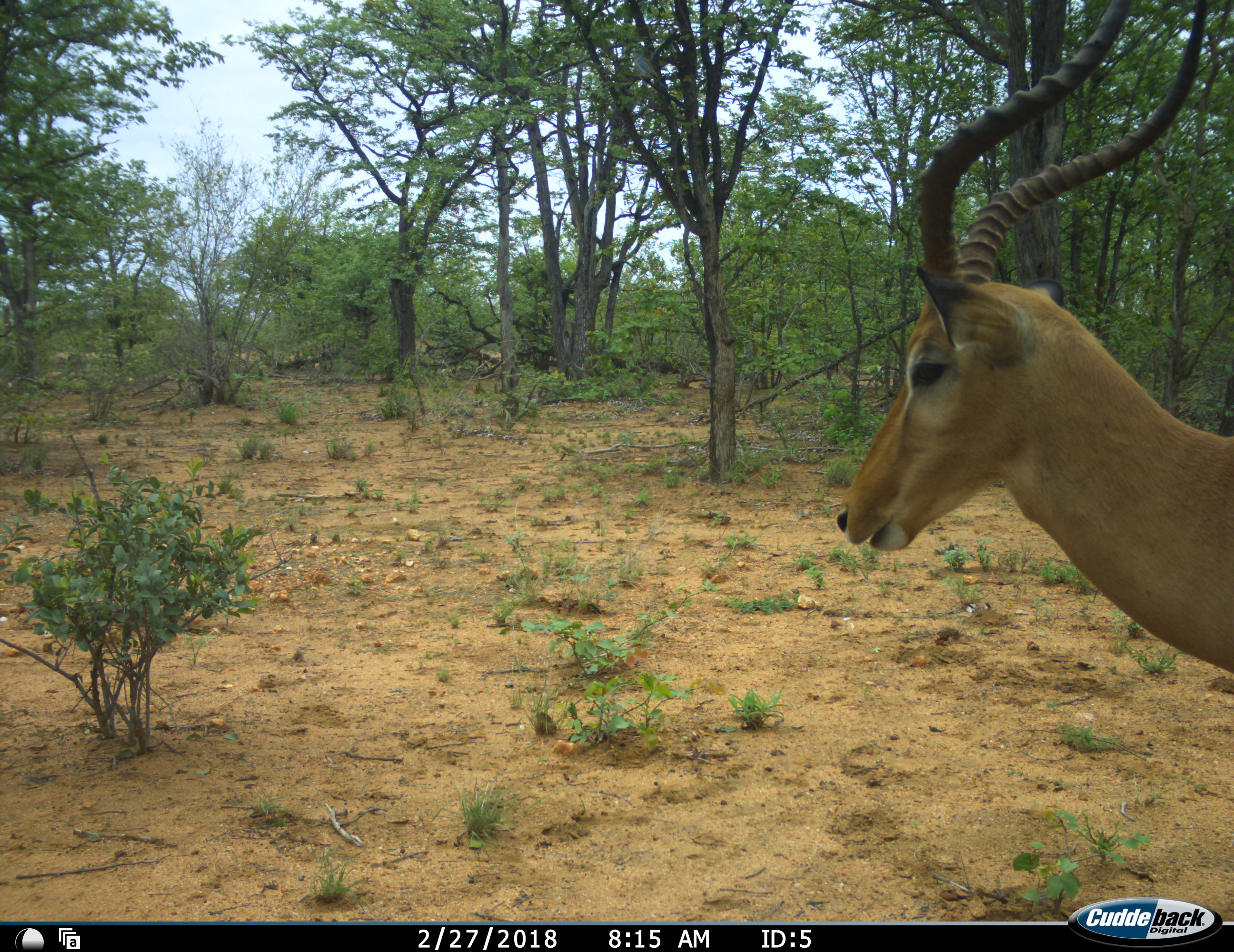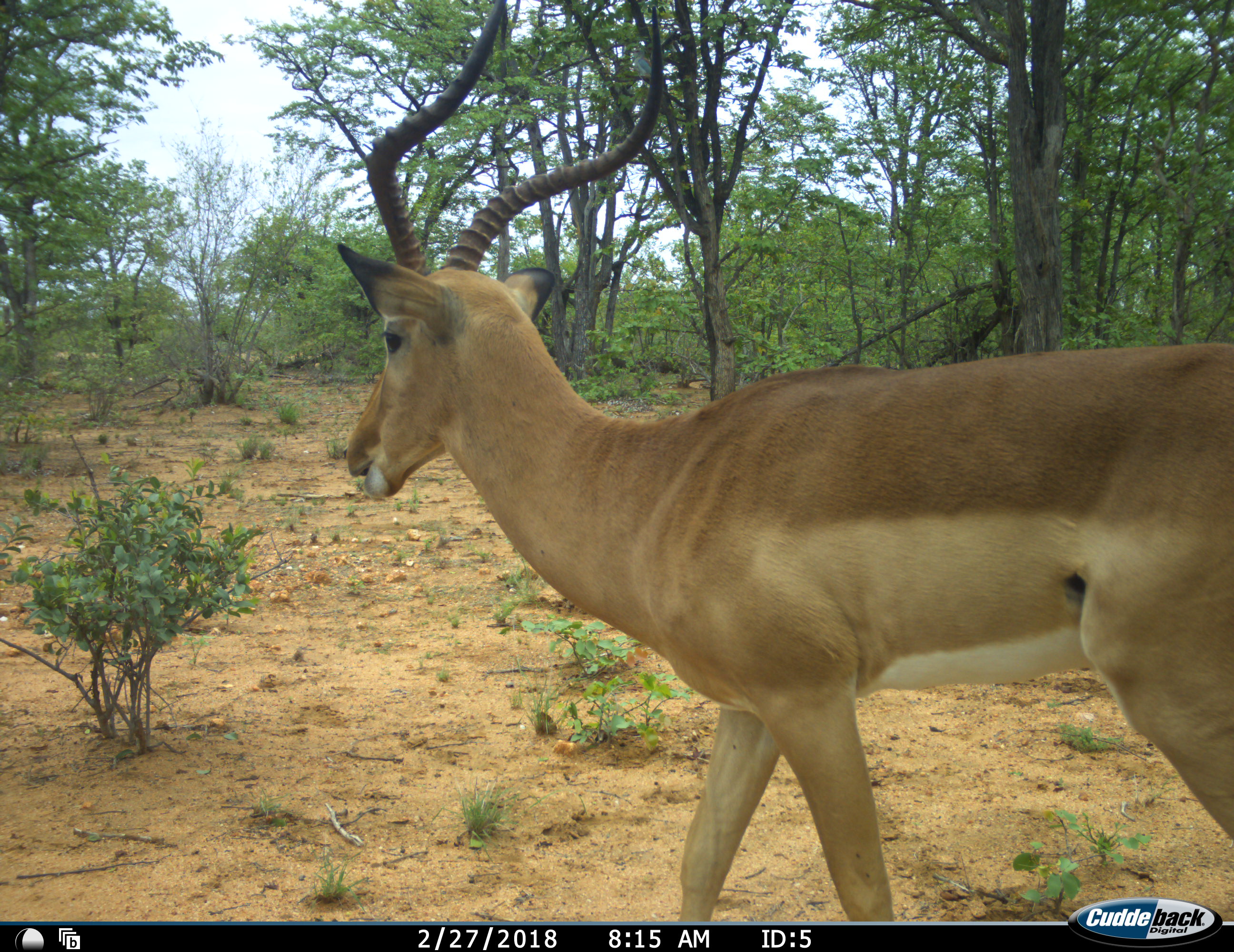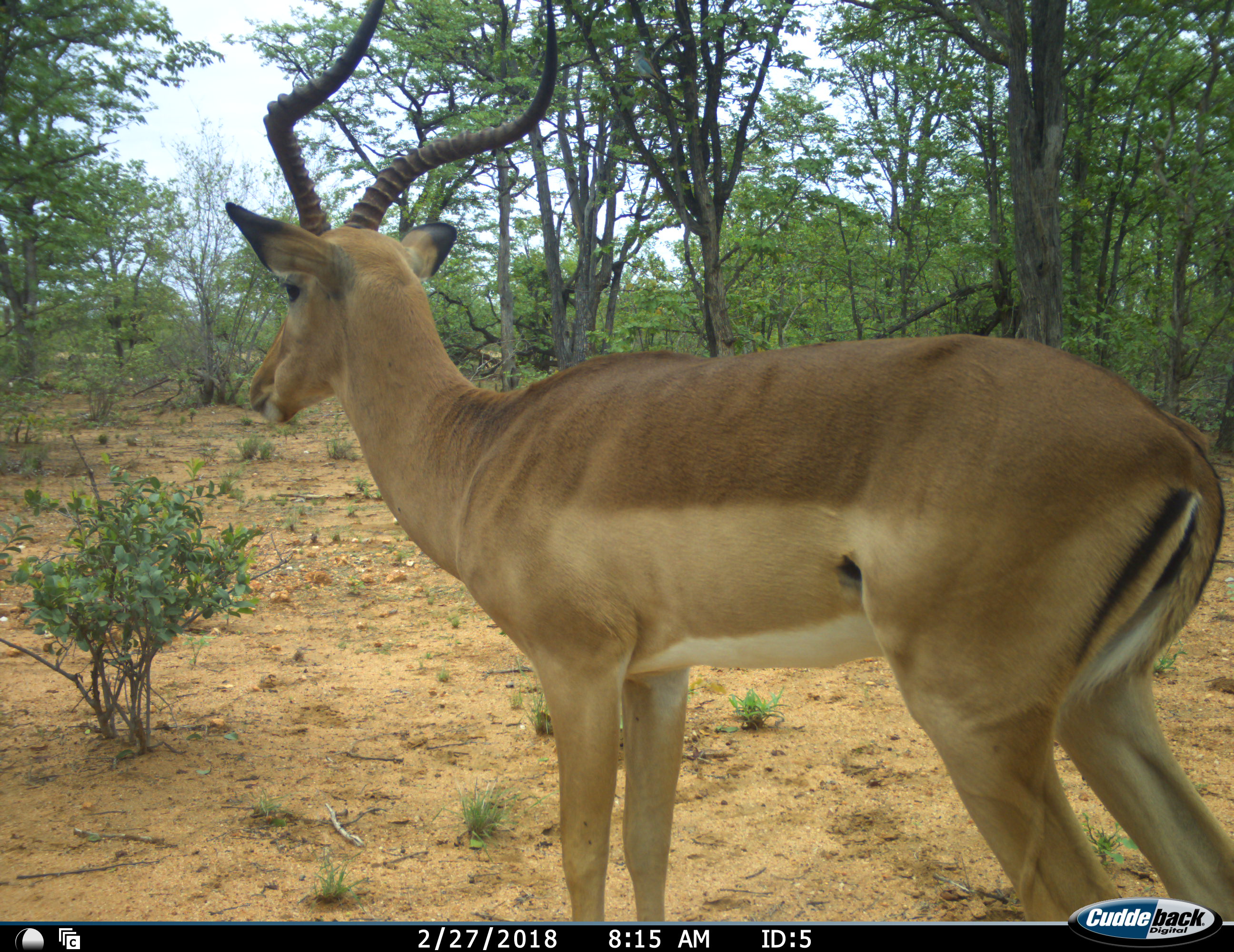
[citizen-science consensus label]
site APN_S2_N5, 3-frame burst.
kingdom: Animalia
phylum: Chordata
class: Mammalia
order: Artiodactyla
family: Bovidae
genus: Aepyceros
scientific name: Aepyceros melampus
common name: impala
Impala (Aepyceros melampus), count 1. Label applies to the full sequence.